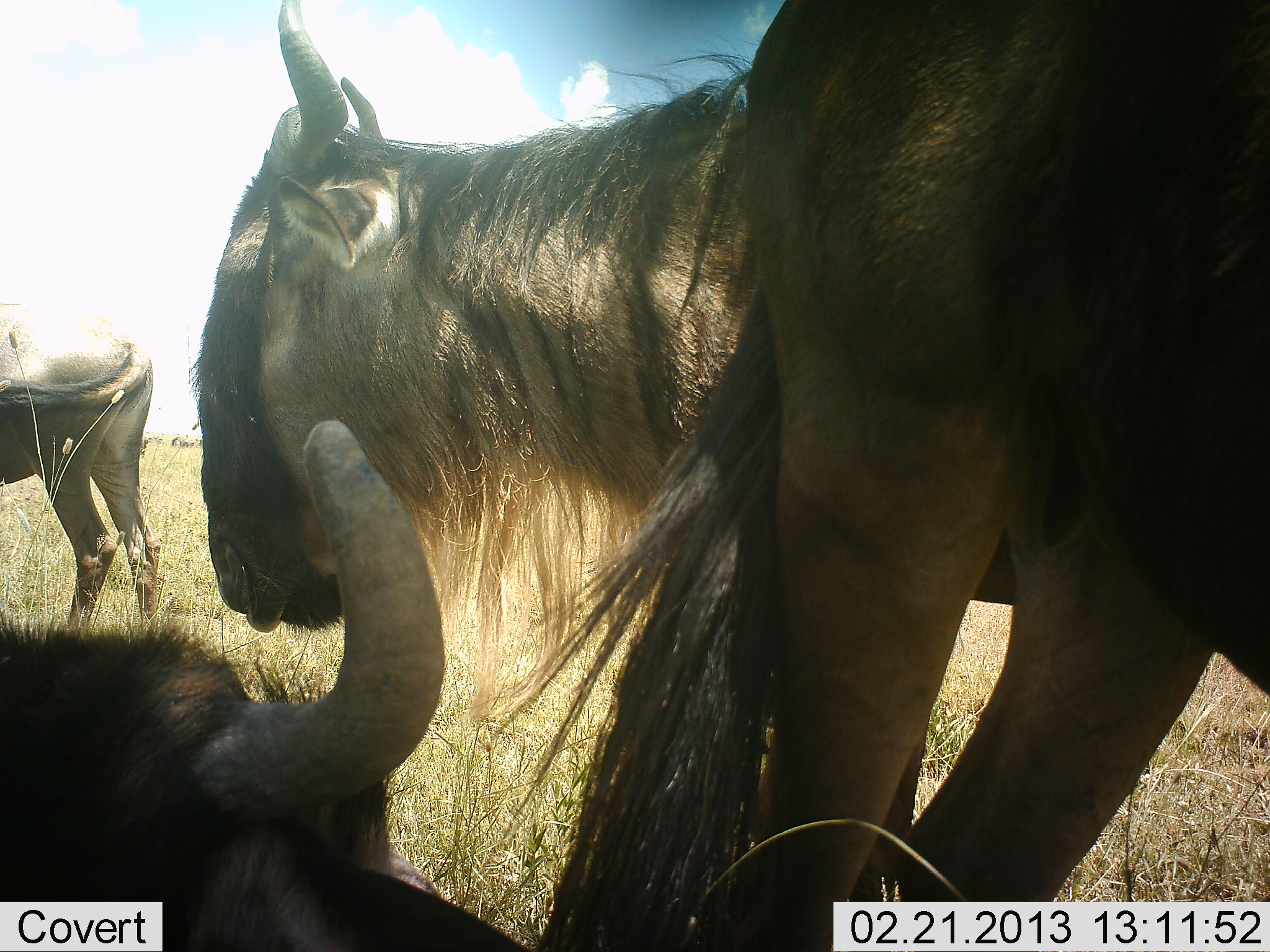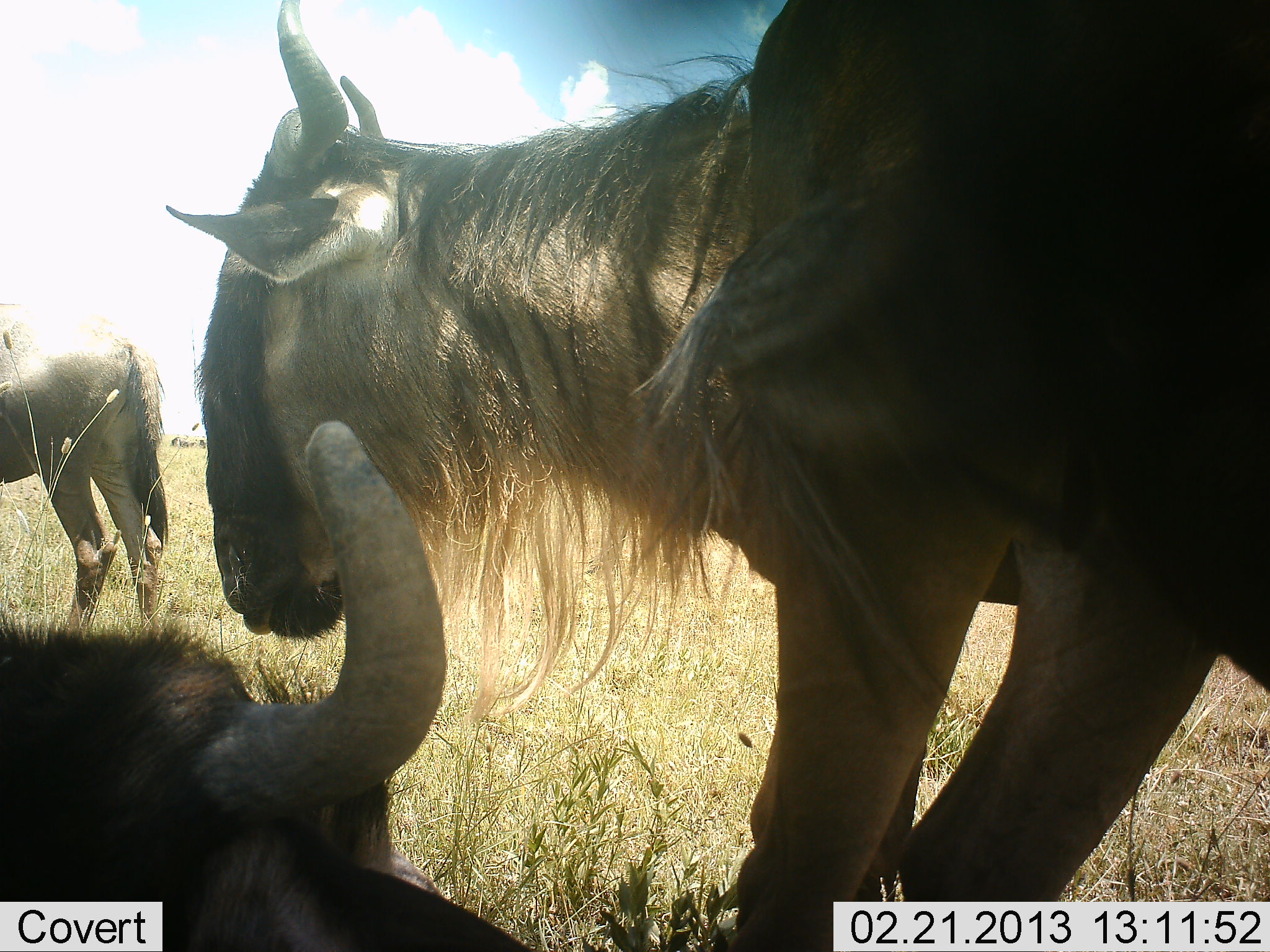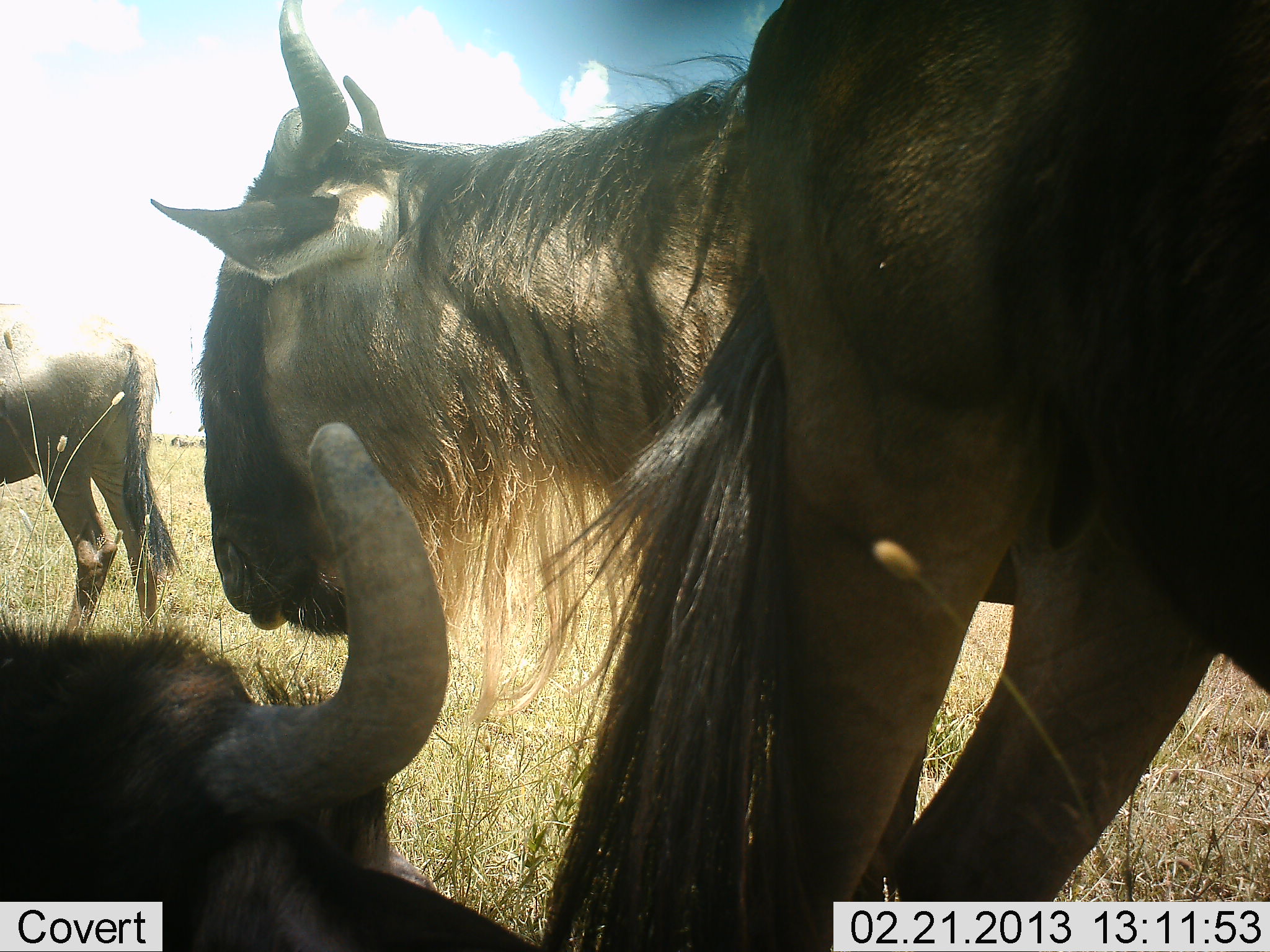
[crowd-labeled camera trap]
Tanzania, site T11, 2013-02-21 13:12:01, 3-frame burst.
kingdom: Animalia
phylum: Chordata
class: Mammalia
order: Artiodactyla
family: Bovidae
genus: Connochaetes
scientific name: Connochaetes taurinus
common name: blue wildebeest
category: wildebeest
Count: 4.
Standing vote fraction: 85%.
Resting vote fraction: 75%.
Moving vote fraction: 5%.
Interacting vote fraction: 0%.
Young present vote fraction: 0%.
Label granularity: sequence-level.